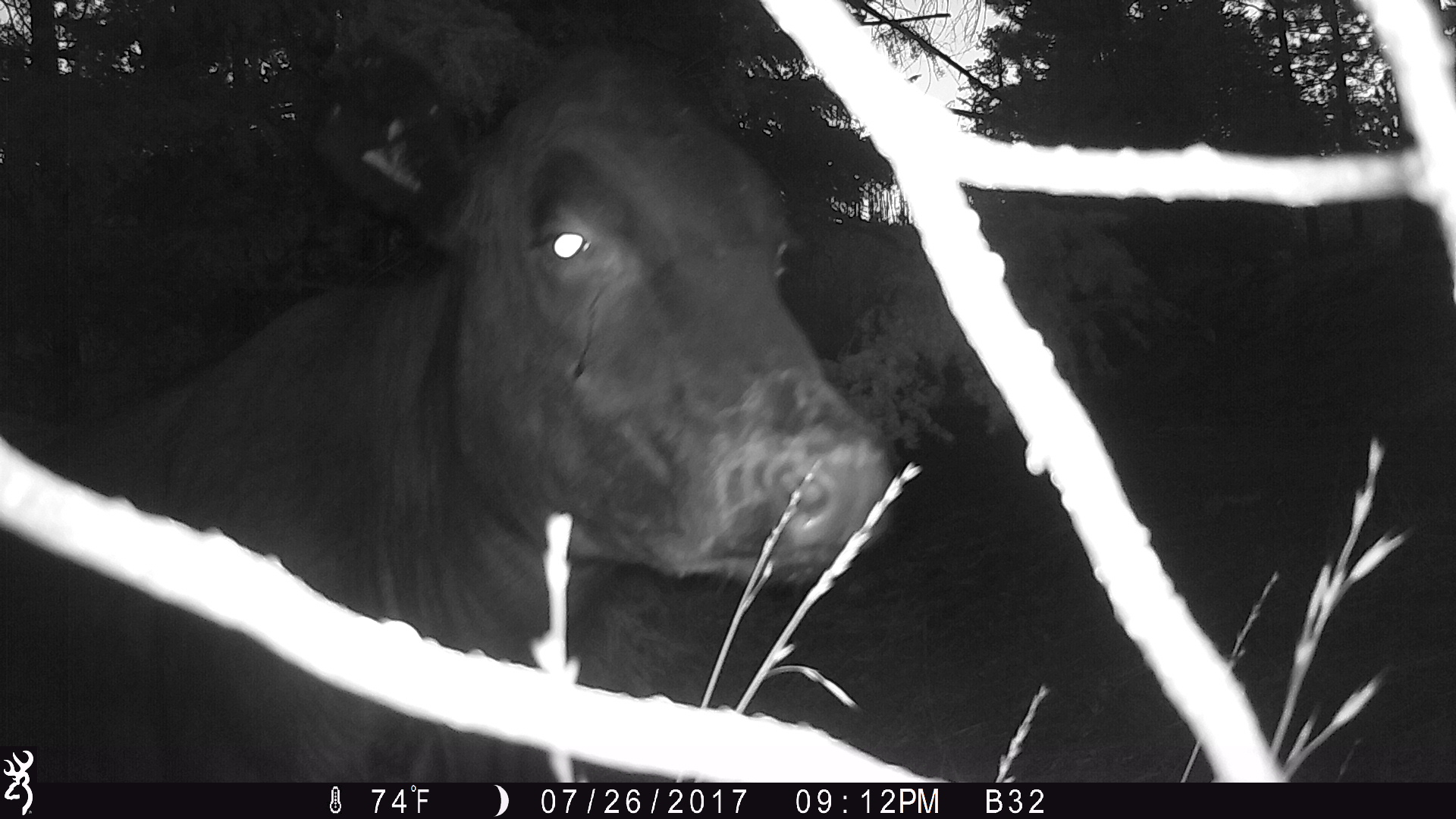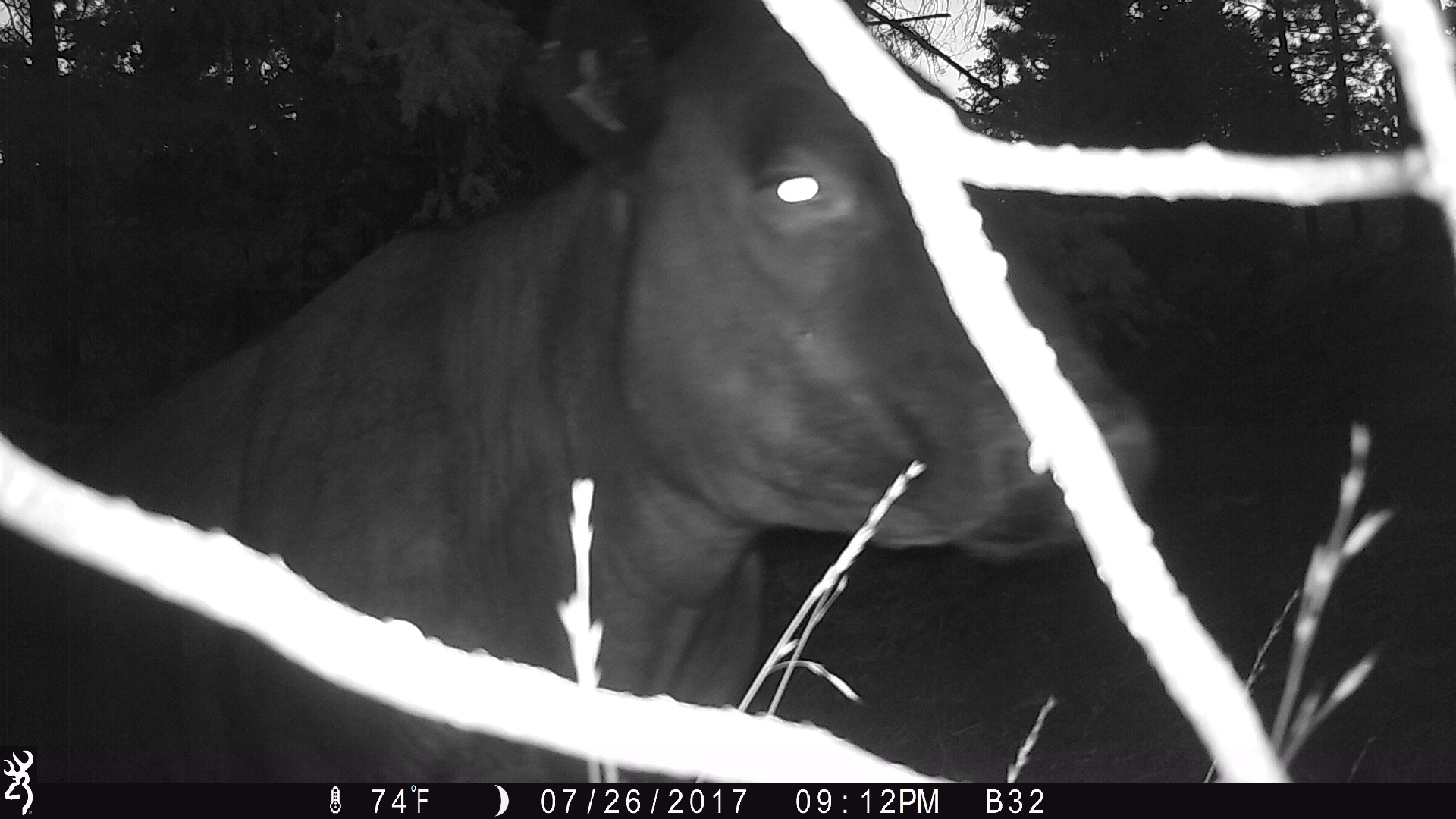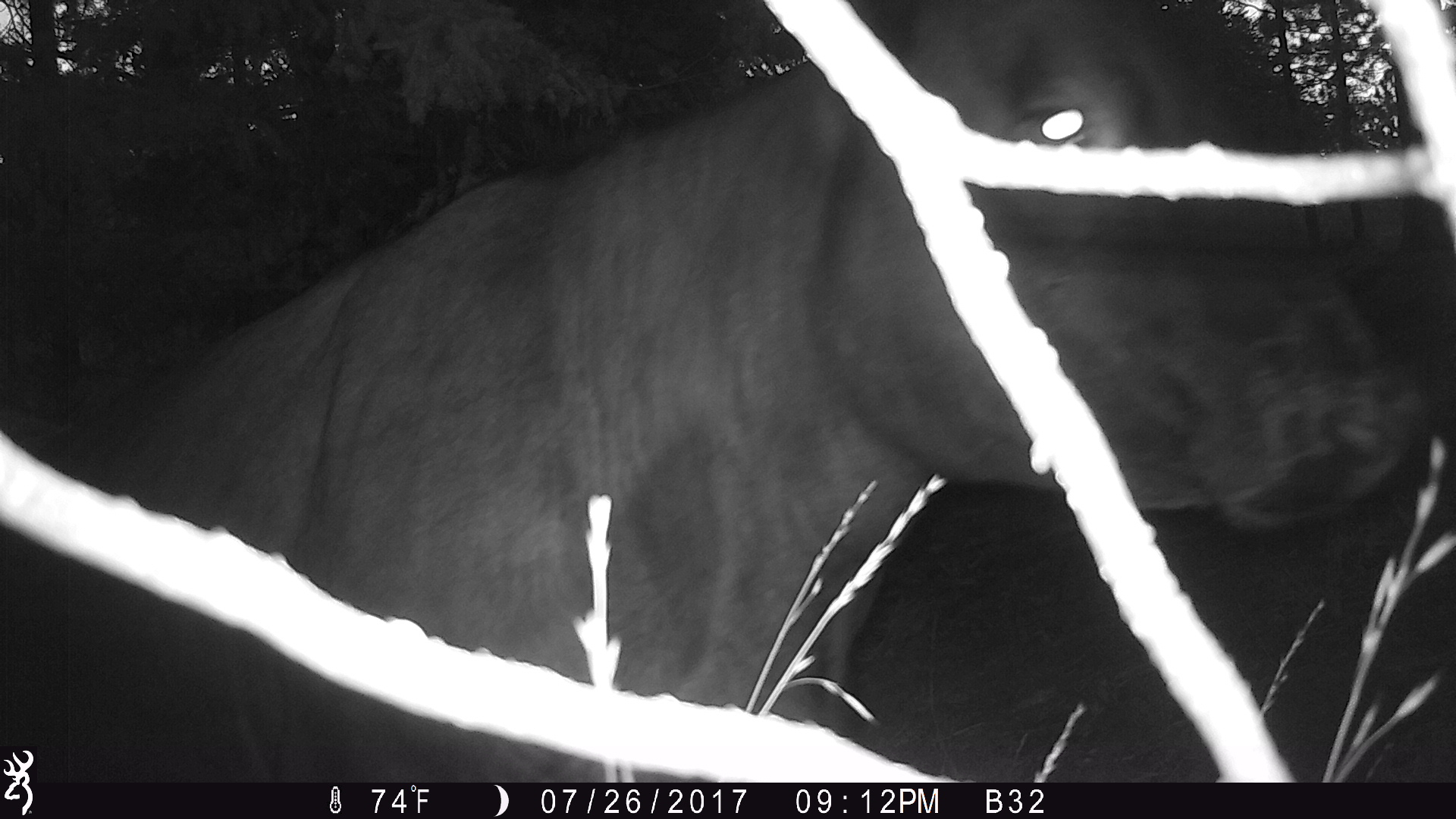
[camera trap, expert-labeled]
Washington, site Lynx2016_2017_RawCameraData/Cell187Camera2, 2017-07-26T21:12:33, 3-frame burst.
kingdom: Animalia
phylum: Chordata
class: Mammalia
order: Artiodactyla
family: Bovidae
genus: Bos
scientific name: Bos taurus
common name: domestic cattle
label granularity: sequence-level